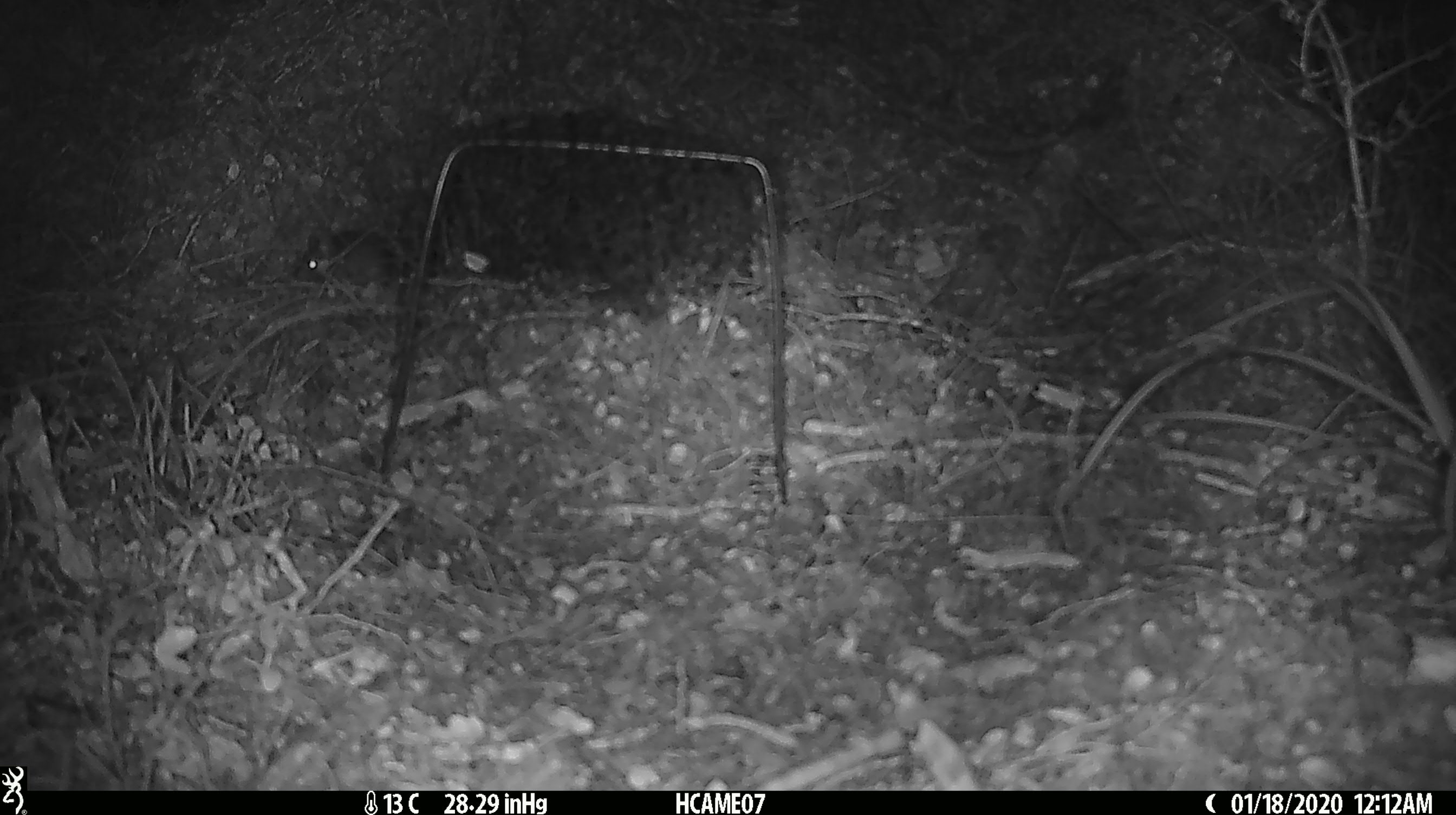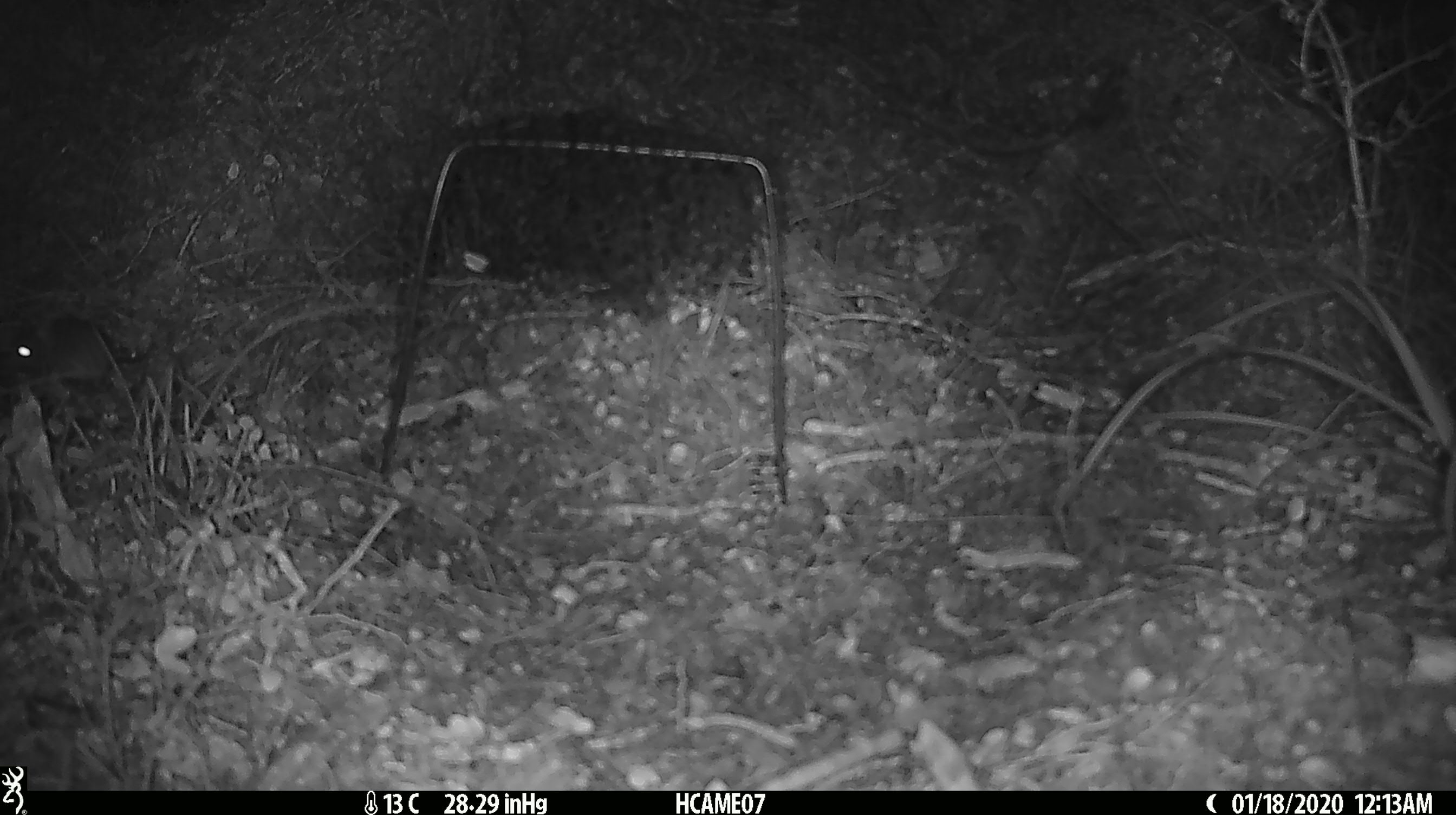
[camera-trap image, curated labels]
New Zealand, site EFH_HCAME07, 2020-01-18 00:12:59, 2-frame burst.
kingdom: Animalia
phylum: Chordata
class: Mammalia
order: Rodentia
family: Muridae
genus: Mus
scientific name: Mus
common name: mouse